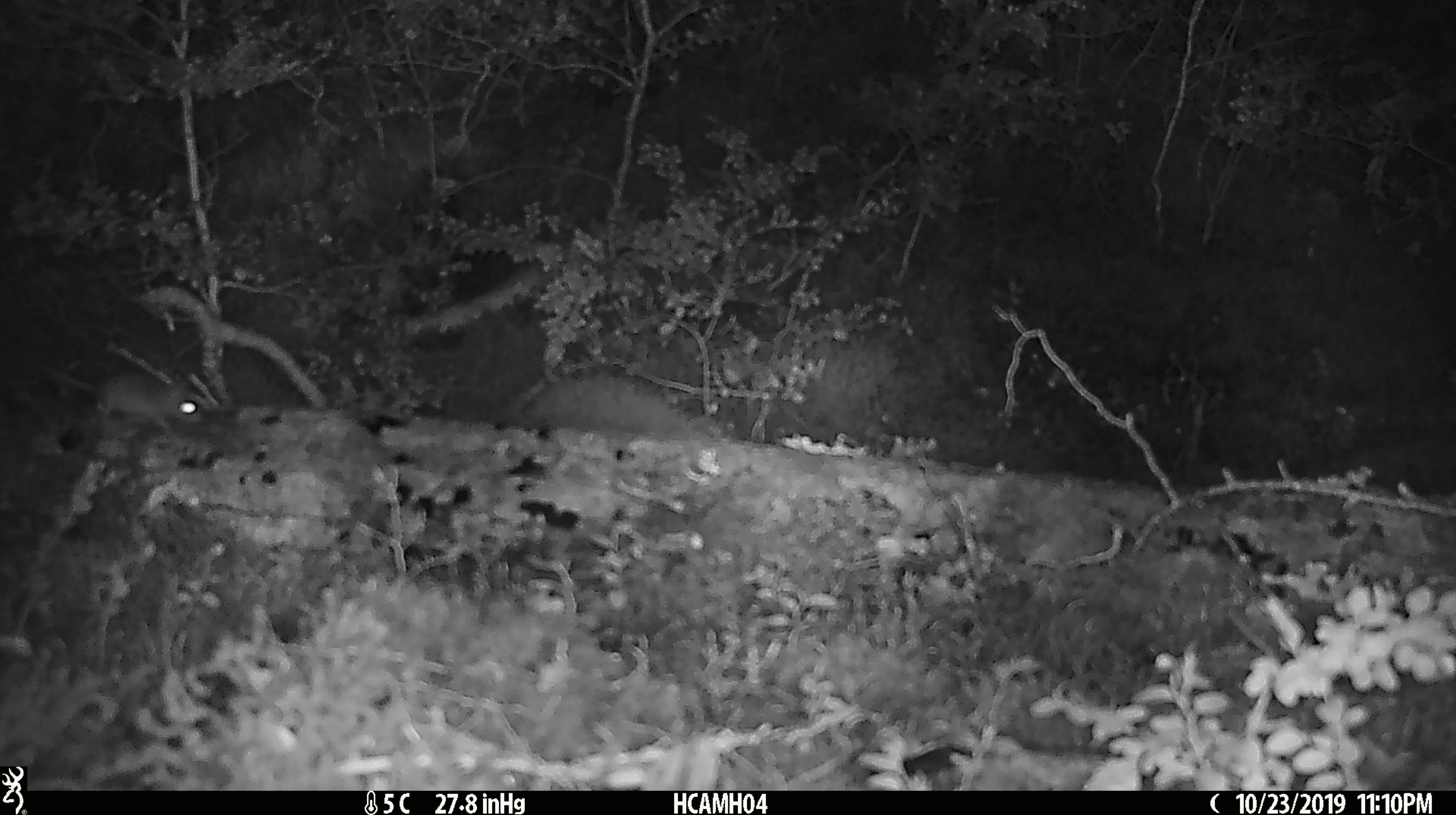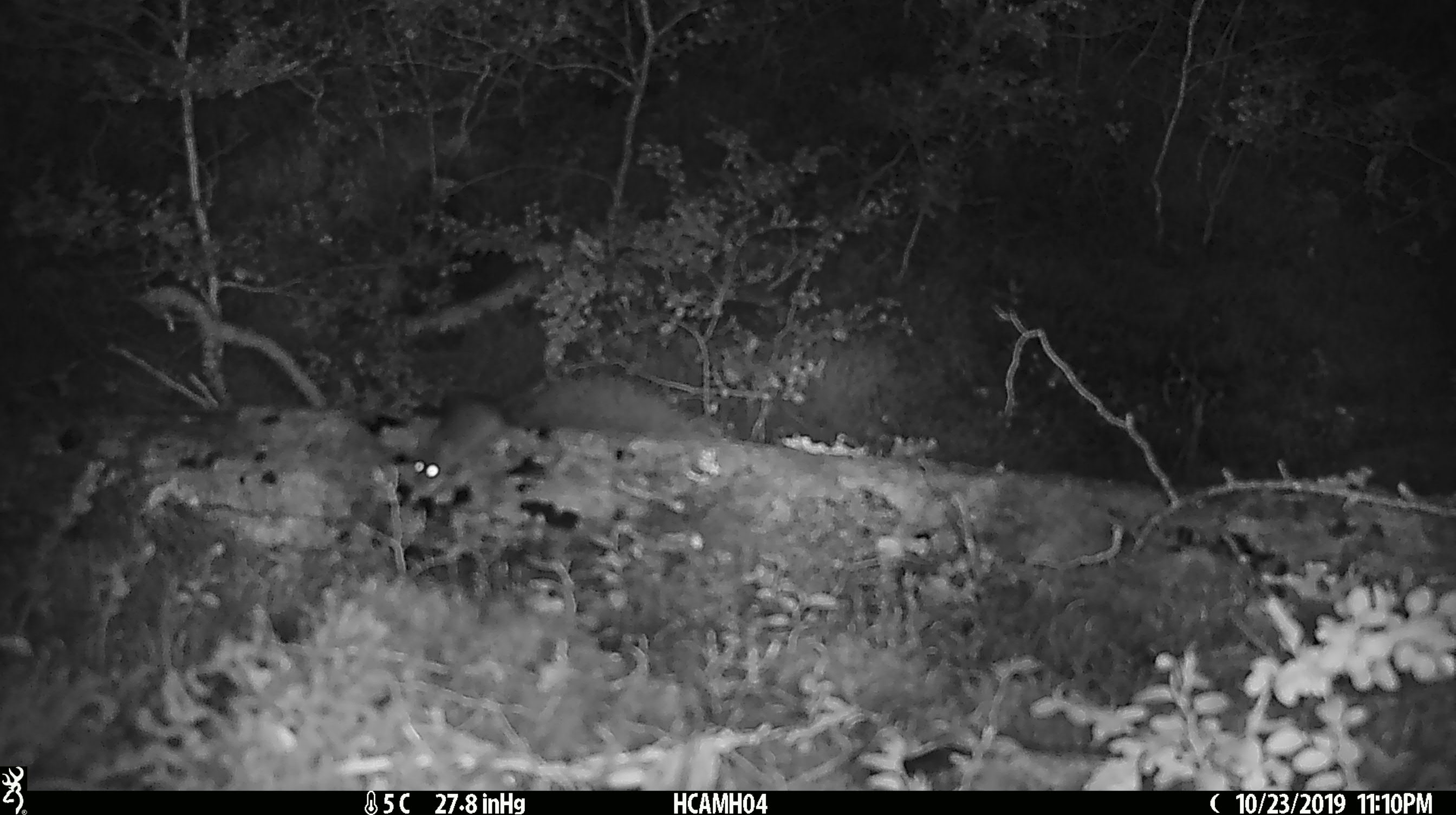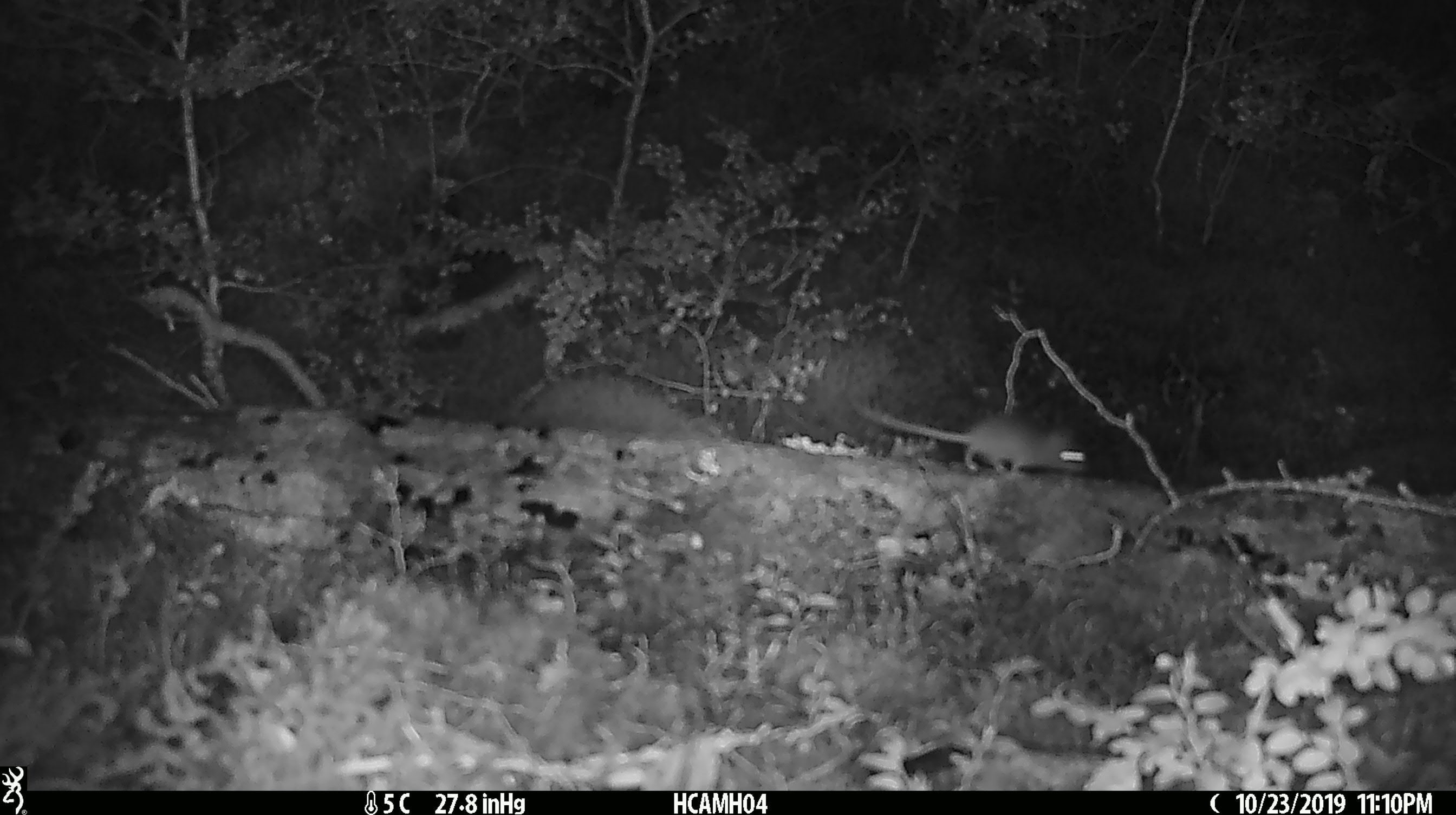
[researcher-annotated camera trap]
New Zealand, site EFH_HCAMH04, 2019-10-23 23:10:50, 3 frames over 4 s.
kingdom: Animalia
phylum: Chordata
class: Mammalia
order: Rodentia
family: Muridae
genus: Mus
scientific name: Mus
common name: mouse